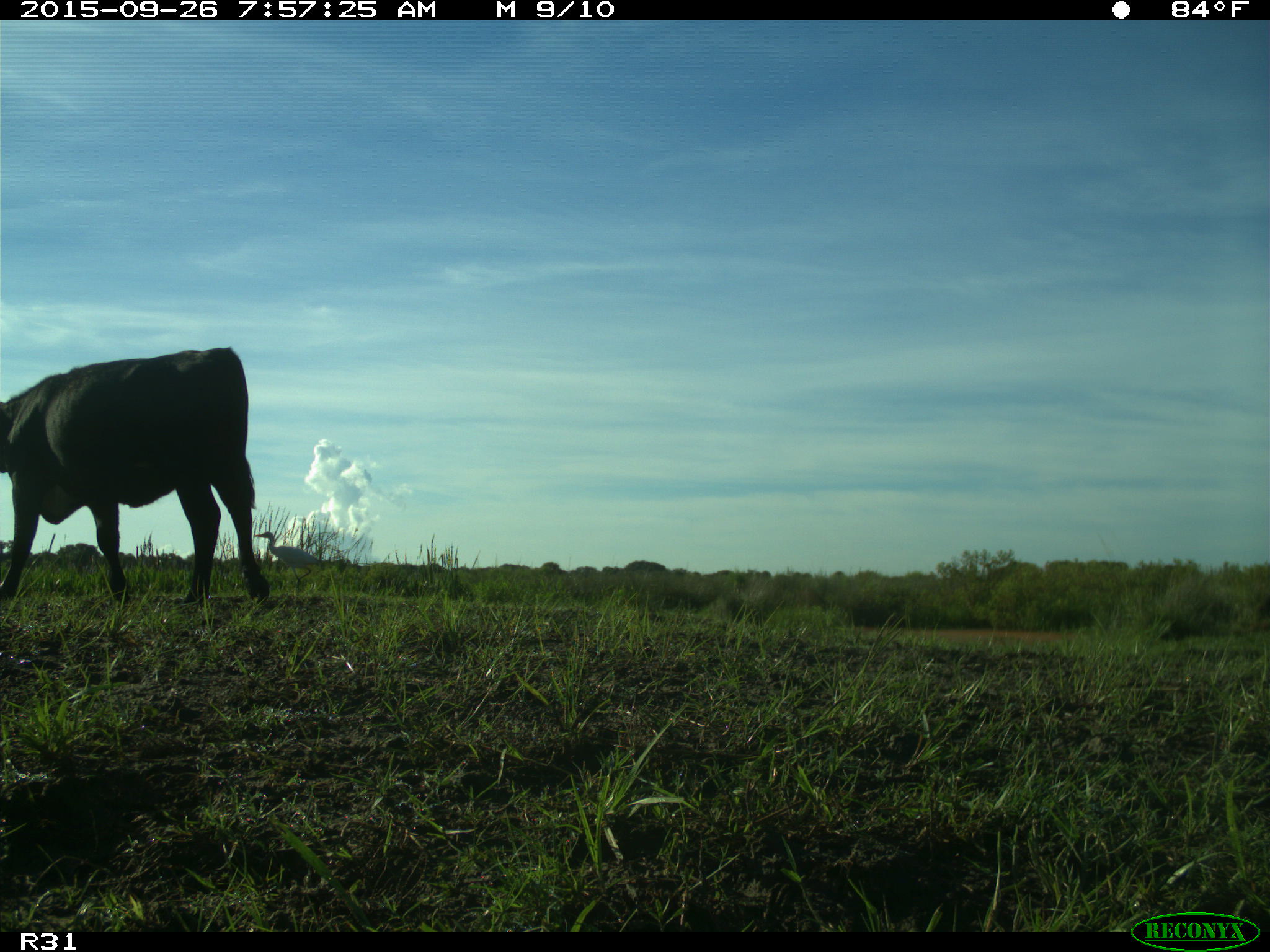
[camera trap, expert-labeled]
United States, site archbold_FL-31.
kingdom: Animalia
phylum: Chordata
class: Mammalia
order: Artiodactyla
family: Bovidae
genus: Bos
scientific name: Bos taurus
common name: domestic cow